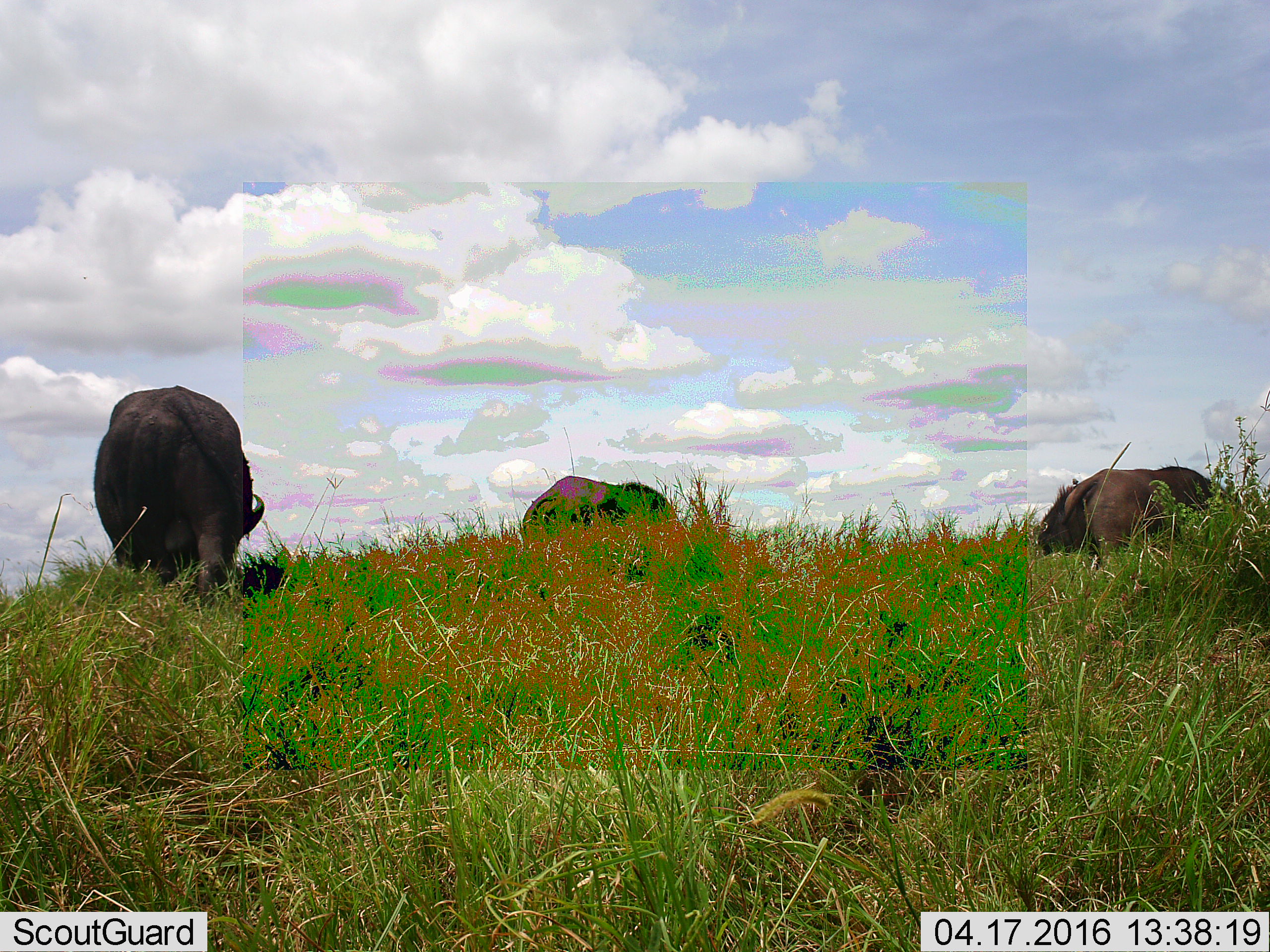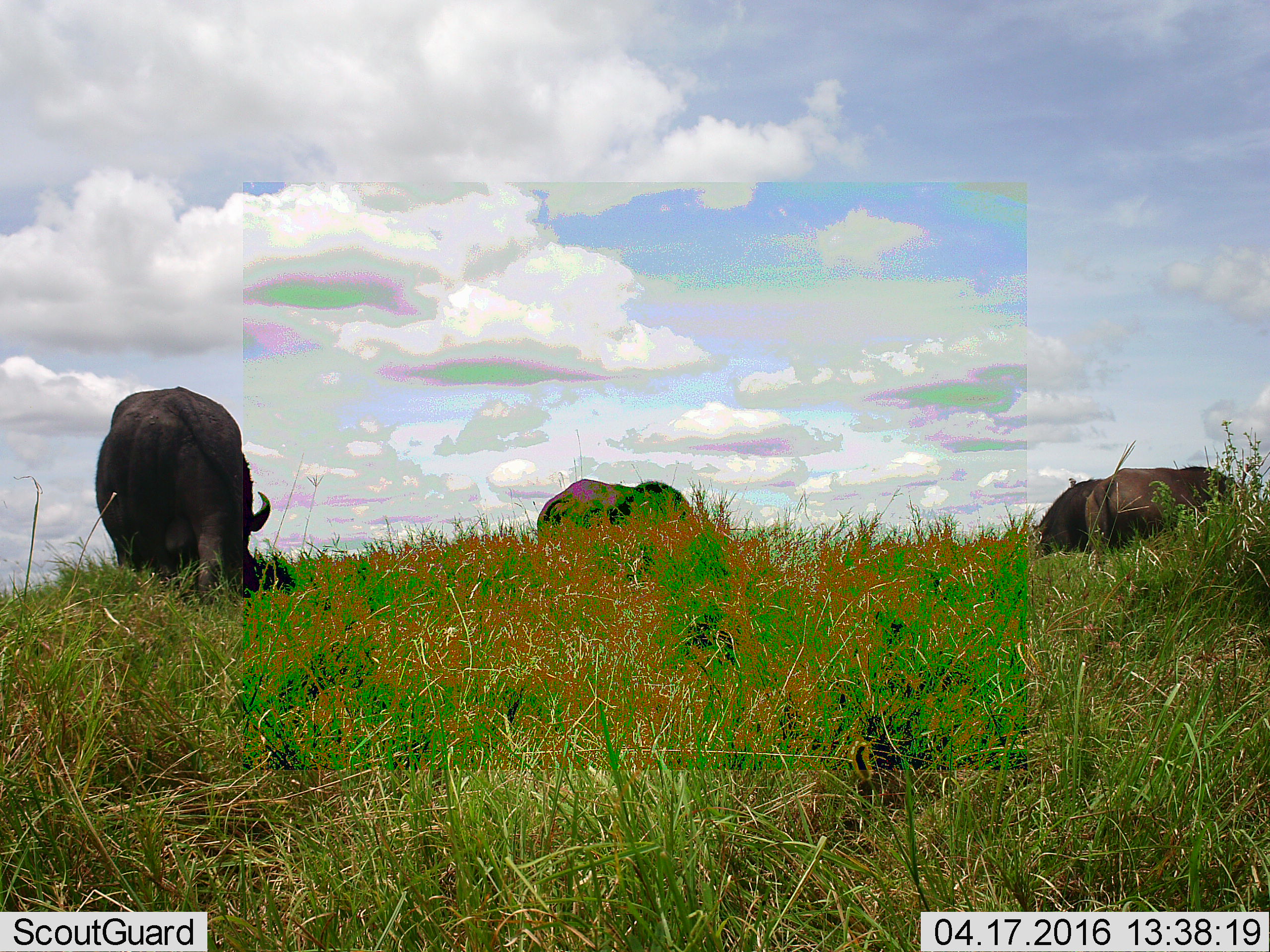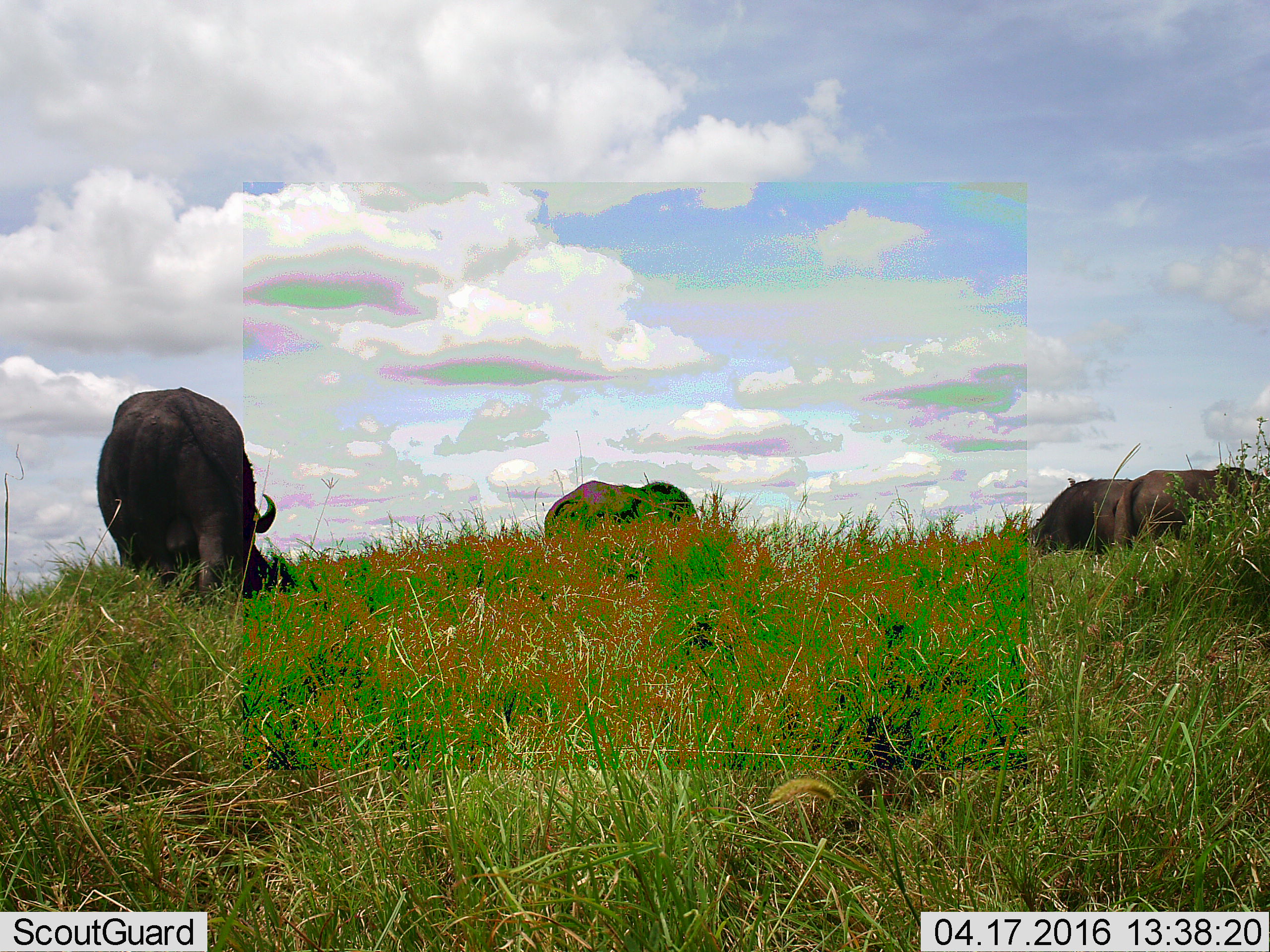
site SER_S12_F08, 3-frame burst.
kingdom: Animalia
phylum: Chordata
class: Mammalia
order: Artiodactyla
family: Bovidae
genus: Syncerus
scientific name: Syncerus caffer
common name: african buffalo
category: buffalo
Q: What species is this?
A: Buffalo (african buffalo) (Syncerus caffer).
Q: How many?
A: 4.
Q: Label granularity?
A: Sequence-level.